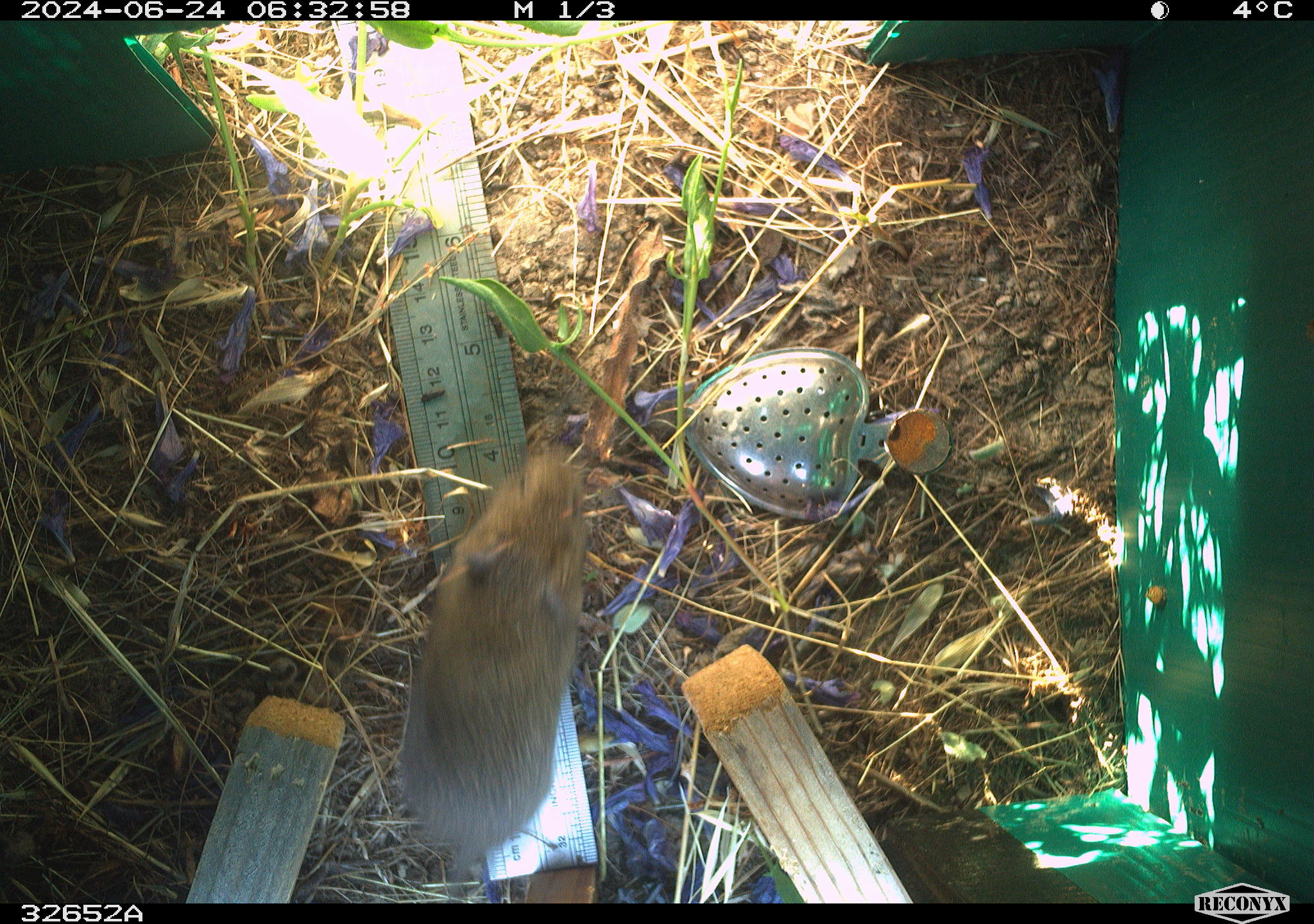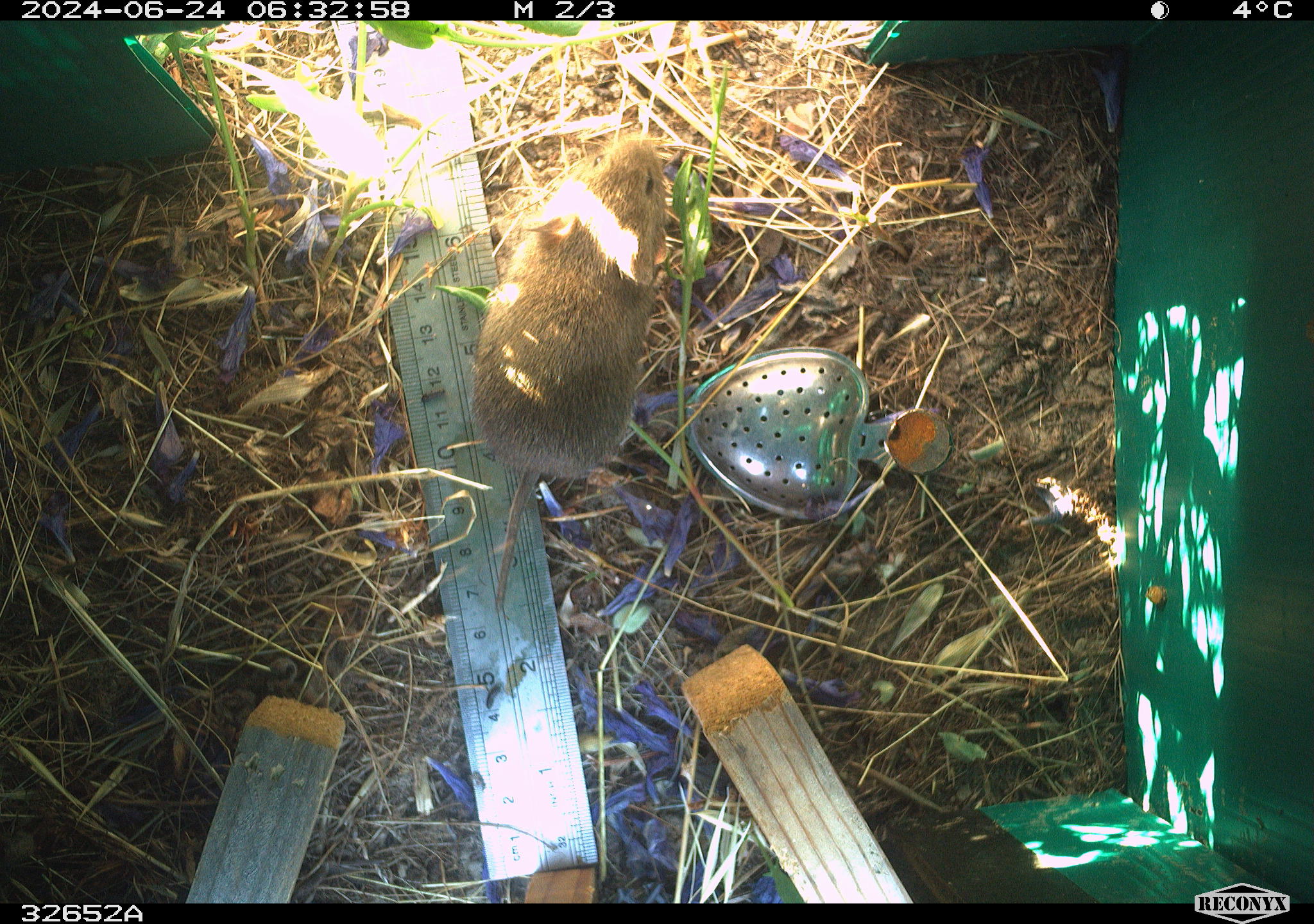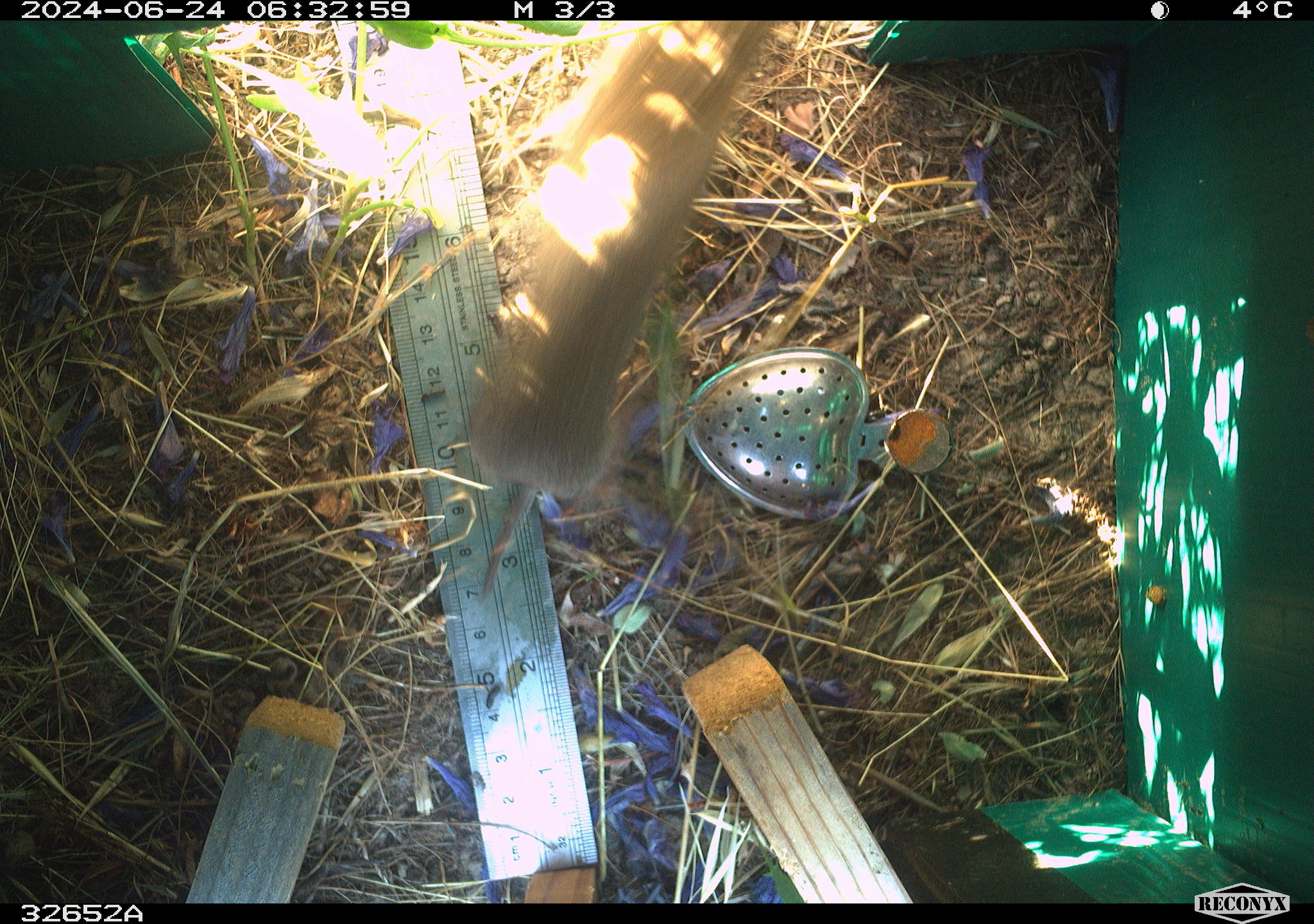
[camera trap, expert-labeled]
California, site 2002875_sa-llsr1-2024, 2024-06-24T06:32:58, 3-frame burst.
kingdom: Animalia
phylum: Chordata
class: Mammalia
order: Rodentia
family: Cricetidae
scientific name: Arvicolinae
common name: voles, lemmings, and muskrats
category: arvicolinae subfamily